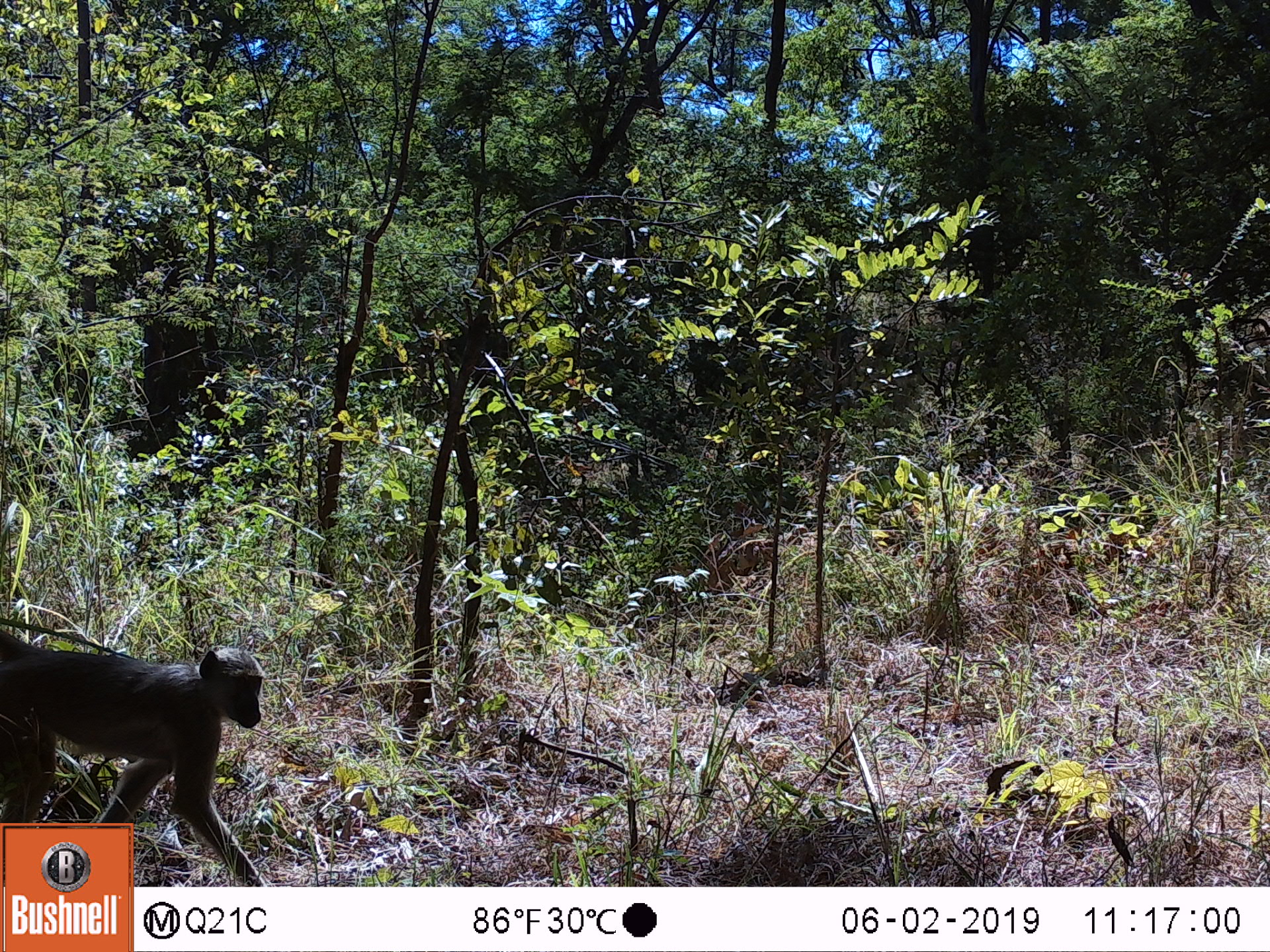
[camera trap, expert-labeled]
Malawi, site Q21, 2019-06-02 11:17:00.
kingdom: Animalia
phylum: Chordata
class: Mammalia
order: Primates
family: Cercopithecidae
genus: Papio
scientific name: Papio cynocephalus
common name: yellow baboon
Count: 1.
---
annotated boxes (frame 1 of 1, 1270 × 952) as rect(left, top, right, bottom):
yellow baboon: rect(0, 593, 270, 819)